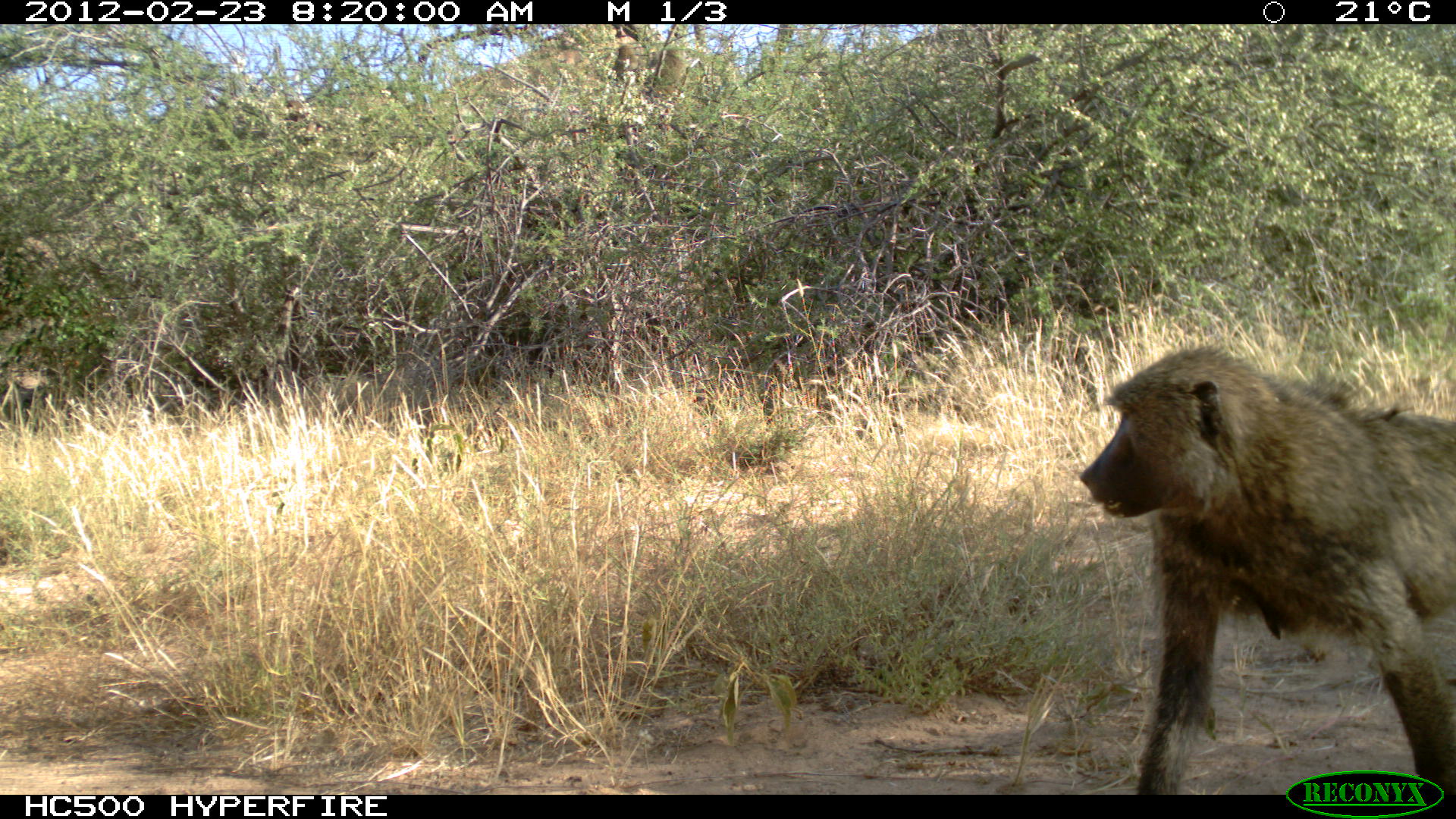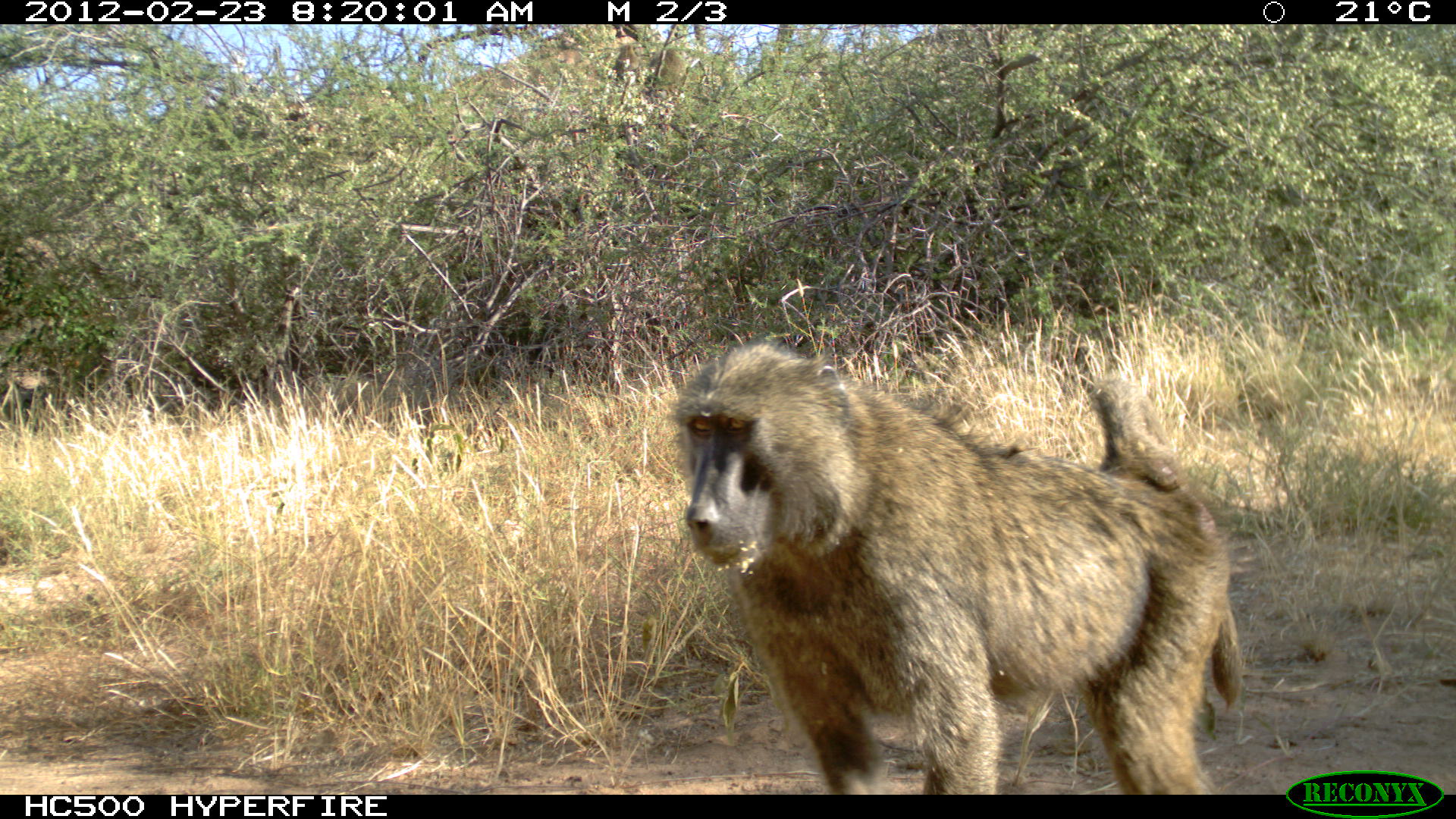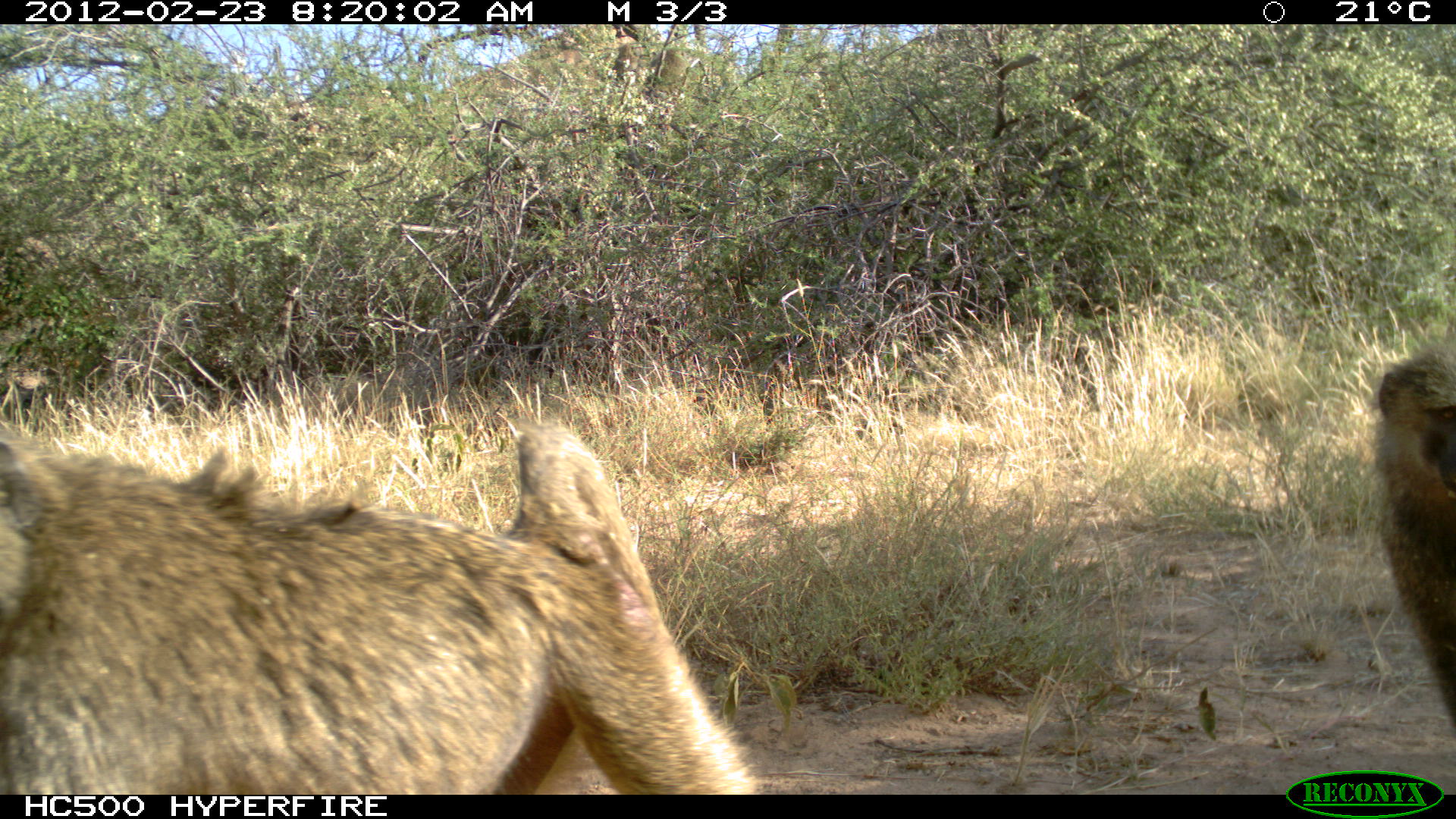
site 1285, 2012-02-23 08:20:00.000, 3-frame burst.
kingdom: Animalia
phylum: Chordata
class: Mammalia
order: Primates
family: Cercopithecidae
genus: Papio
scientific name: Papio anubis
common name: olive baboon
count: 2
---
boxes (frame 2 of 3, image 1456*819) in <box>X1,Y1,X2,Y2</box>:
papio anubis: <box>668,331,1245,792</box>